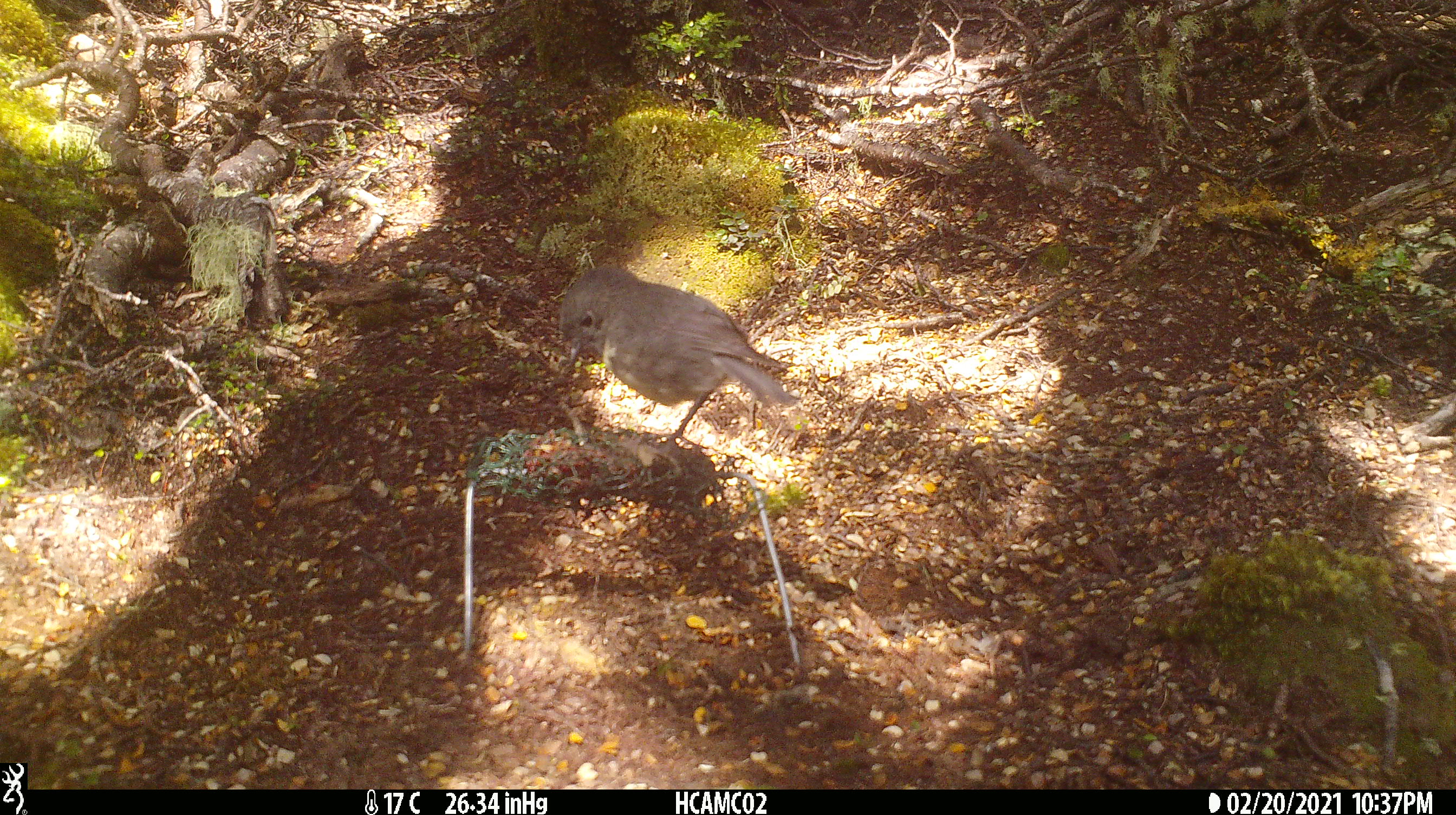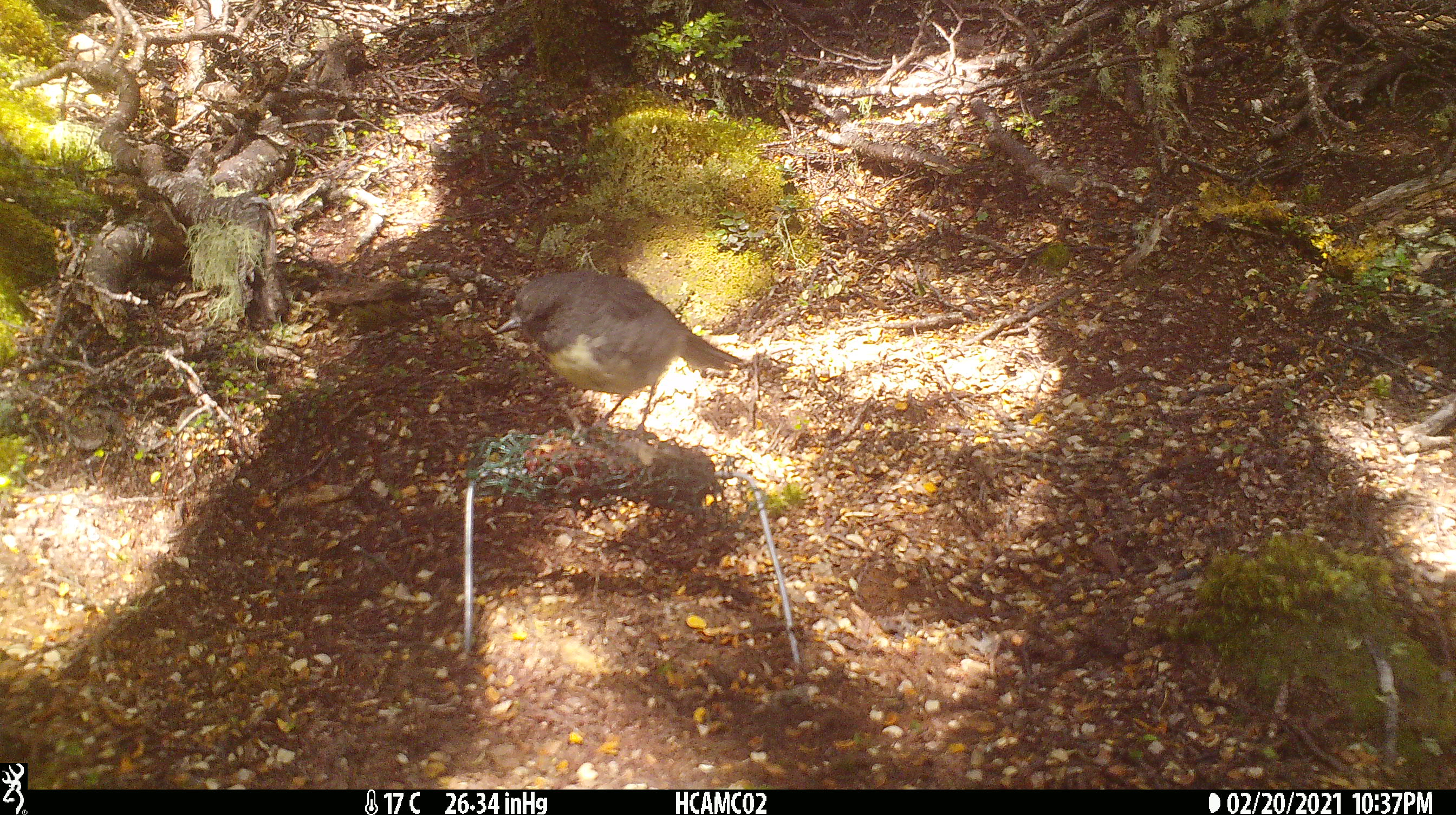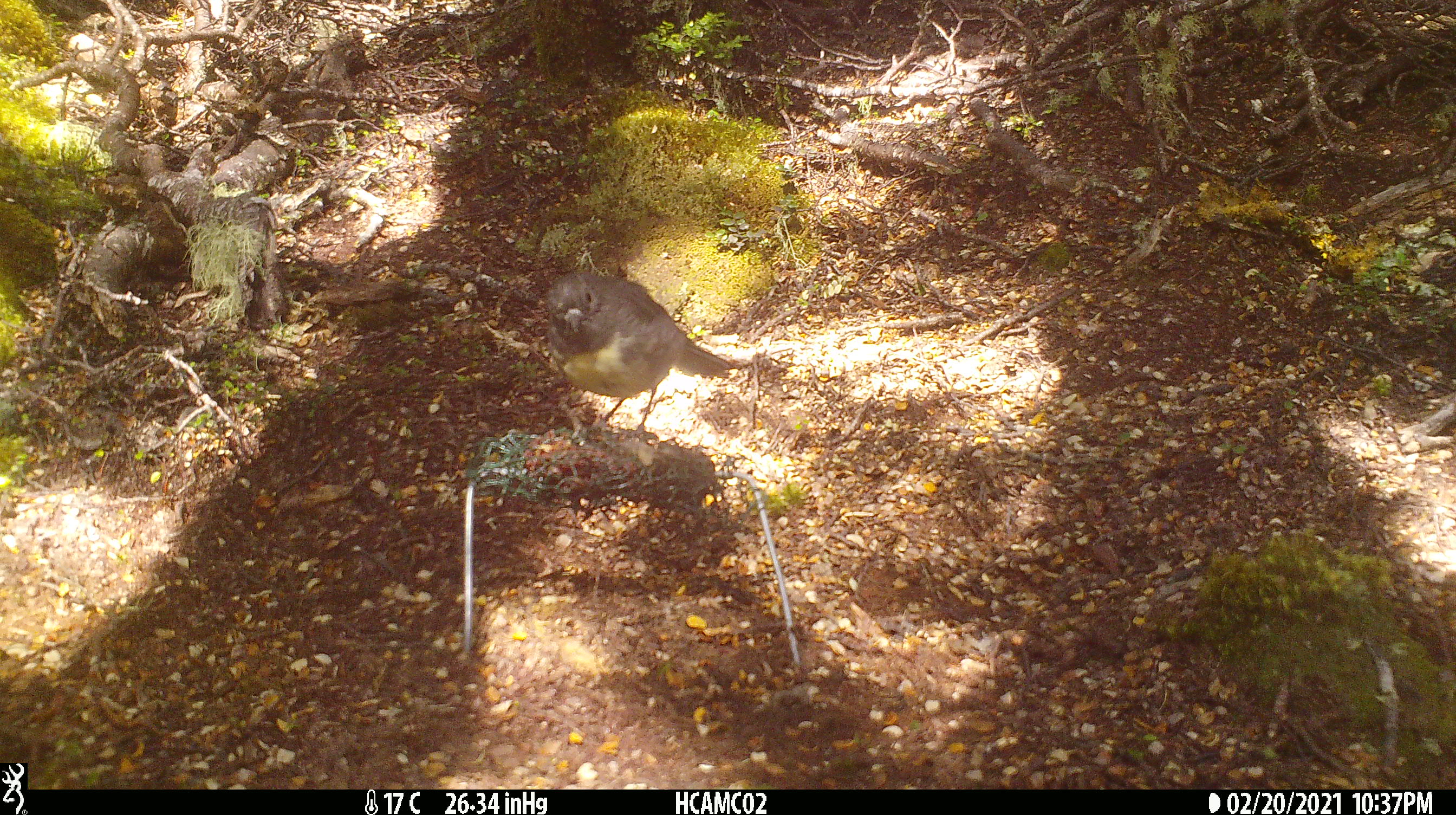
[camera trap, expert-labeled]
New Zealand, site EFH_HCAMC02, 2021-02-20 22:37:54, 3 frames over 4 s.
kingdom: Animalia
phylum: Chordata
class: Aves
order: Passeriformes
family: Petroicidae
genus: Petroica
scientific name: Petroica australis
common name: new zealand robin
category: robin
Robin (new zealand robin) (Petroica australis).